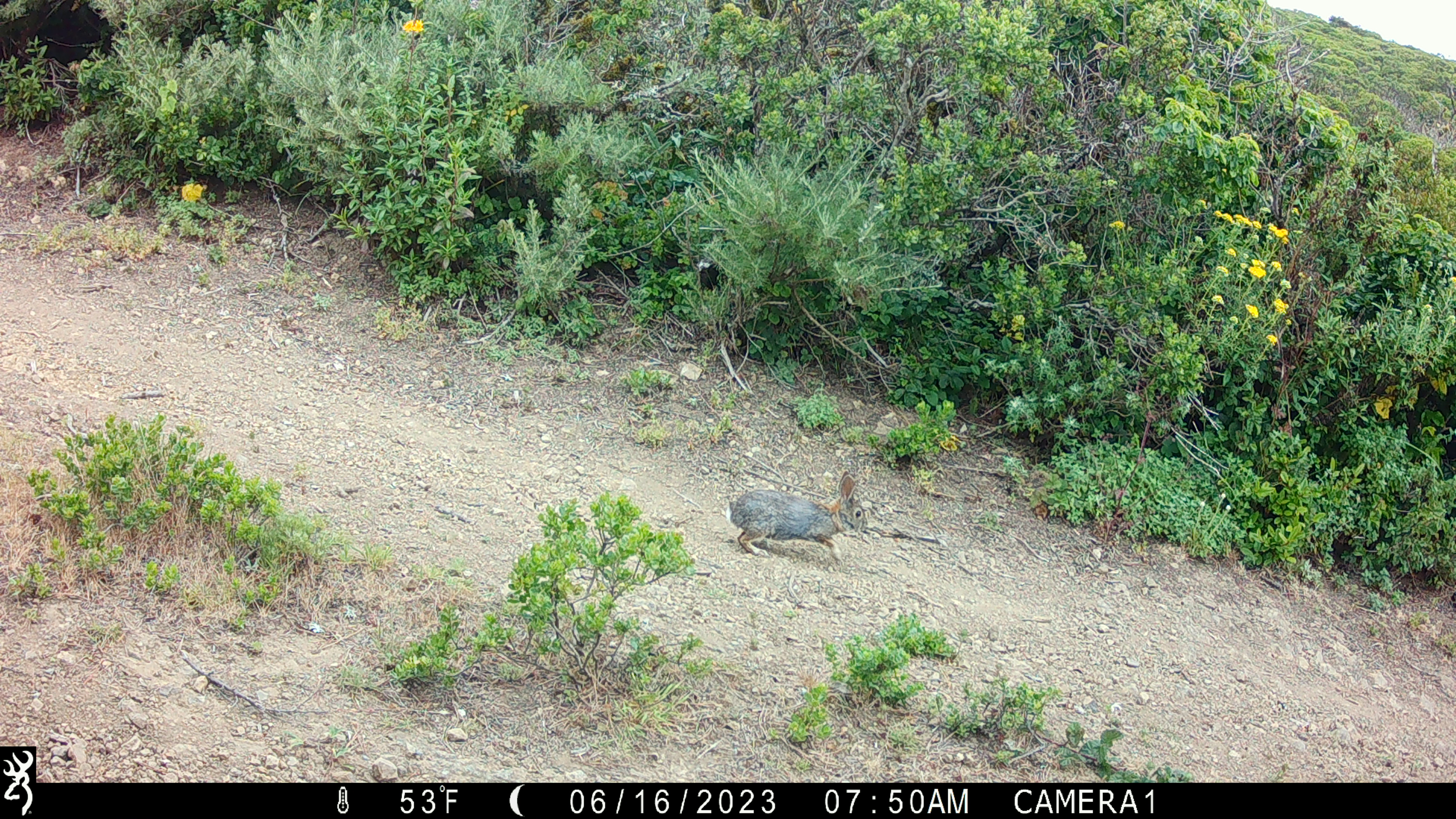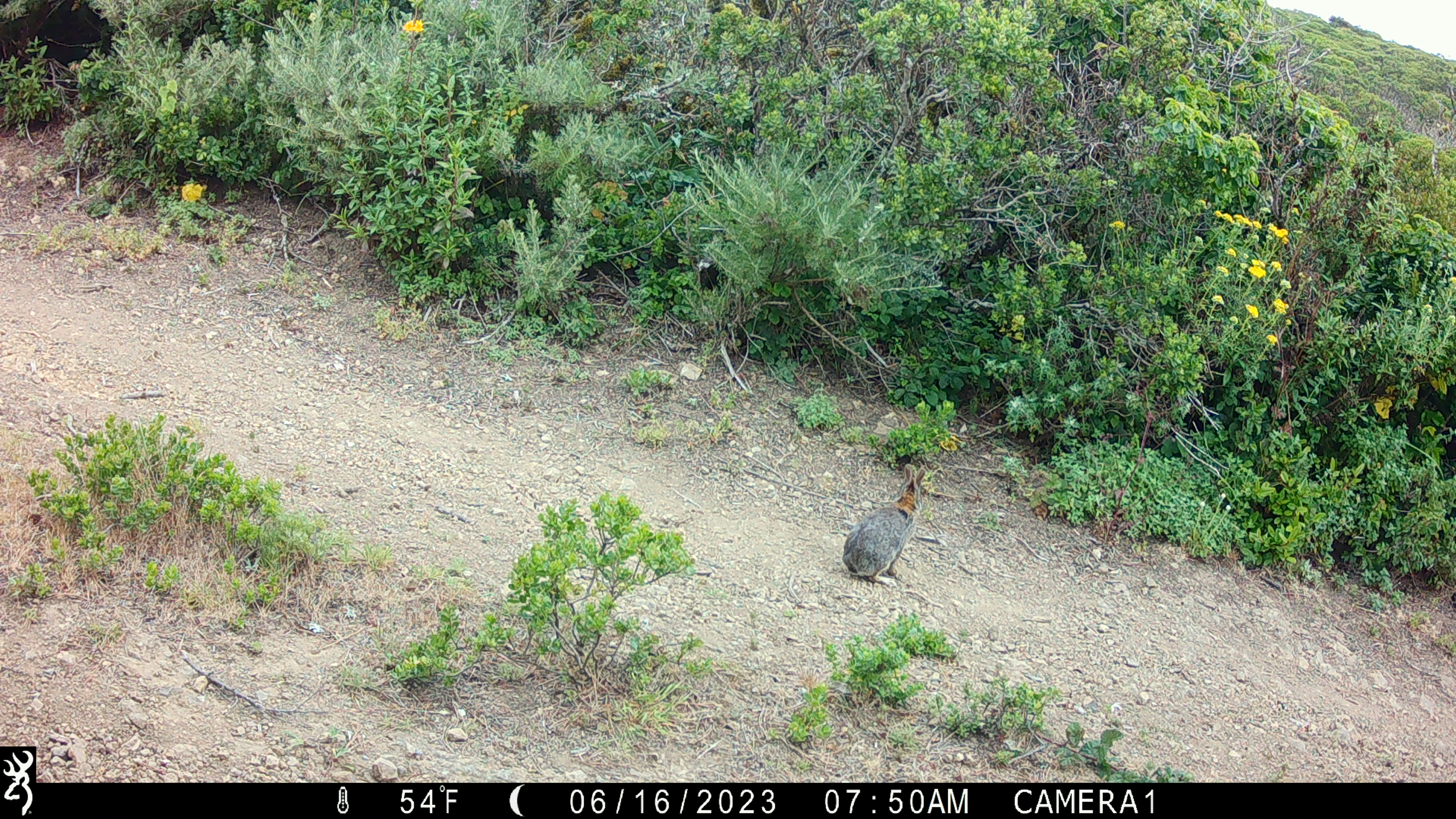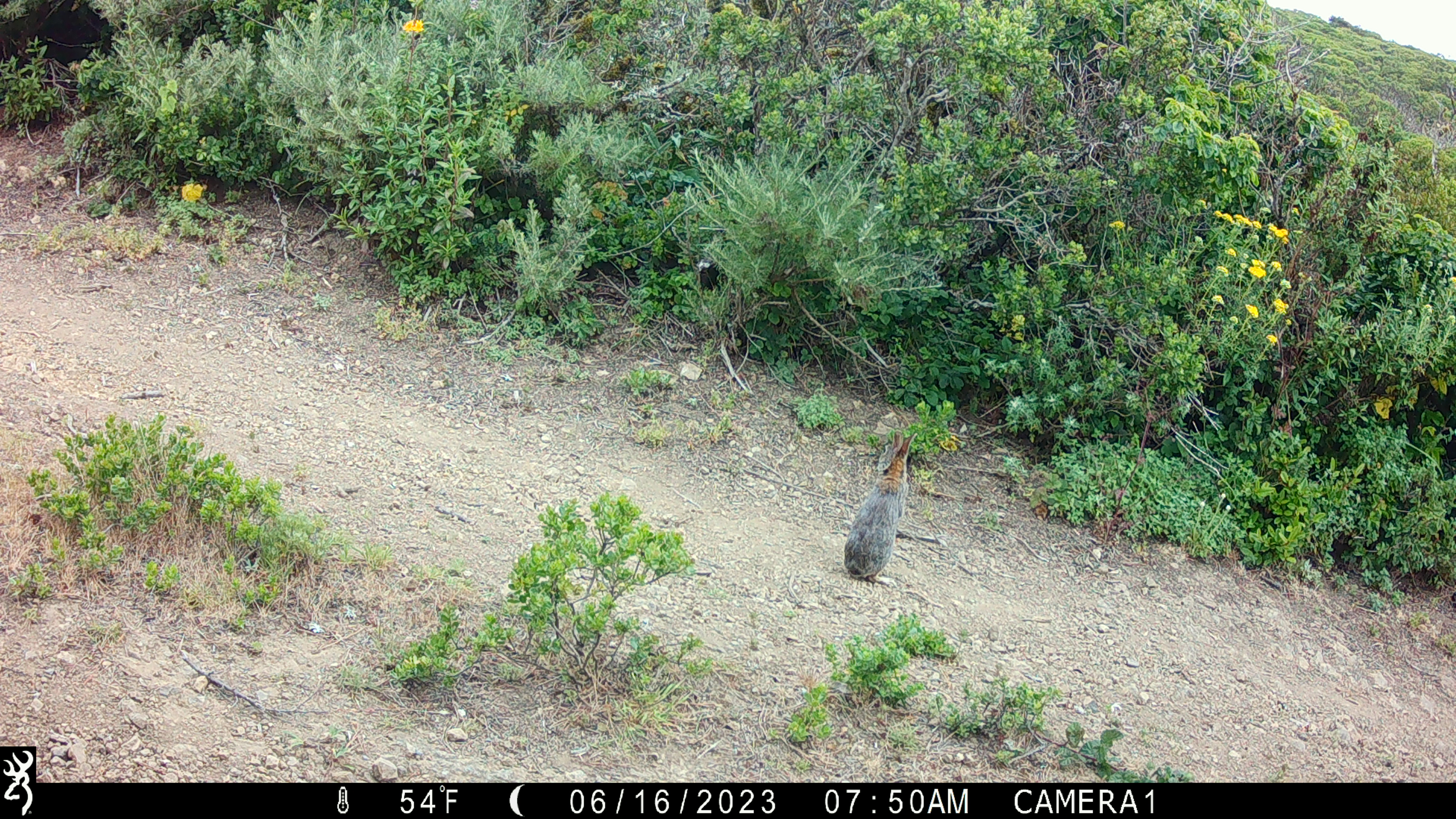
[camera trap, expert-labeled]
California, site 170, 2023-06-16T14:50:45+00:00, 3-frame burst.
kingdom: Animalia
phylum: Chordata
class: Mammalia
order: Lagomorpha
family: Leporidae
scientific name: Leporidae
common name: rabbit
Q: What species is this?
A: Rabbit (Leporidae).